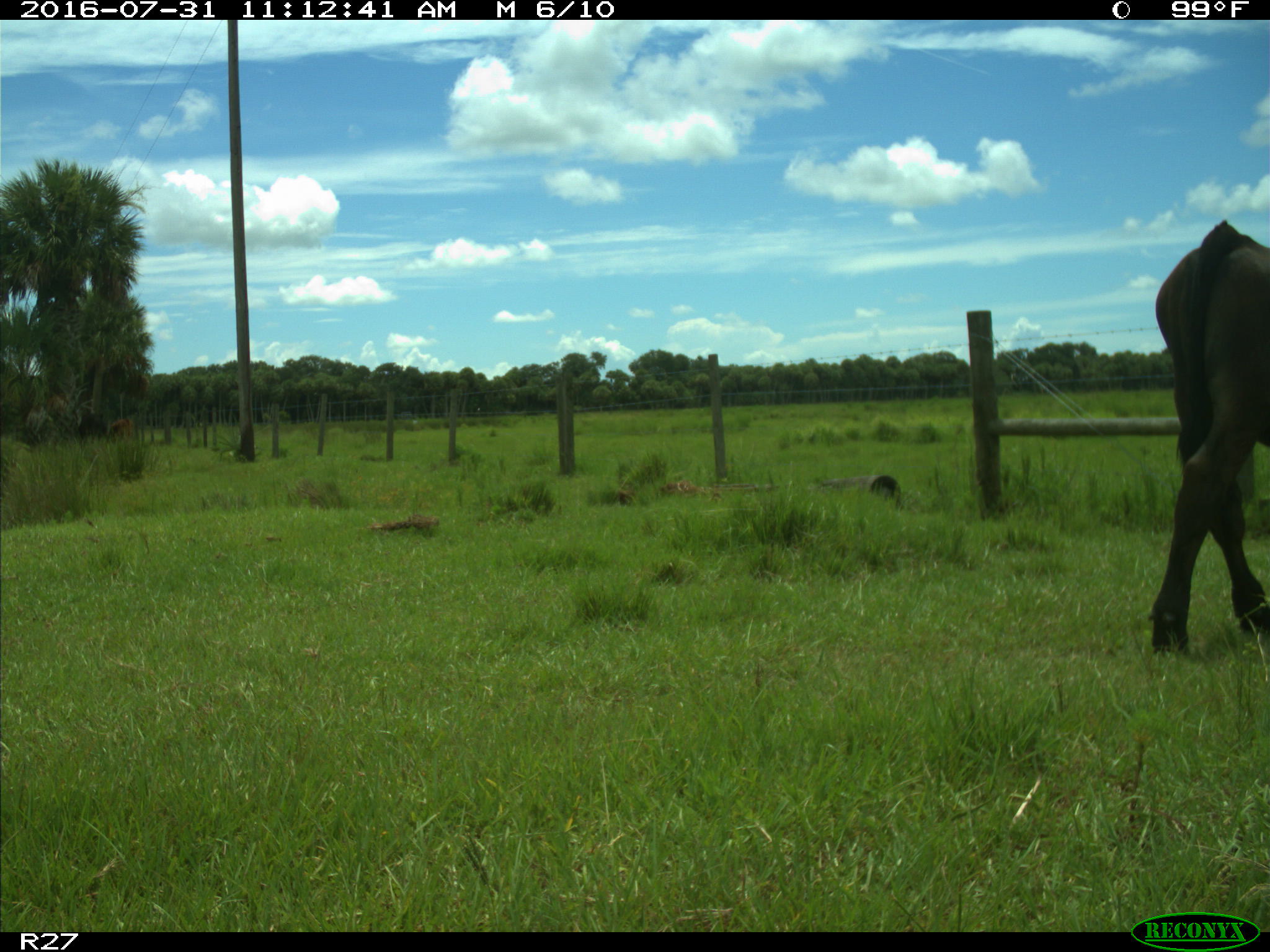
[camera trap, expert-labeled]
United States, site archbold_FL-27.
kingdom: Animalia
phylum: Chordata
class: Mammalia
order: Artiodactyla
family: Bovidae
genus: Bos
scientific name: Bos taurus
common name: domestic cow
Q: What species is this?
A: Bos taurus (domestic cow).